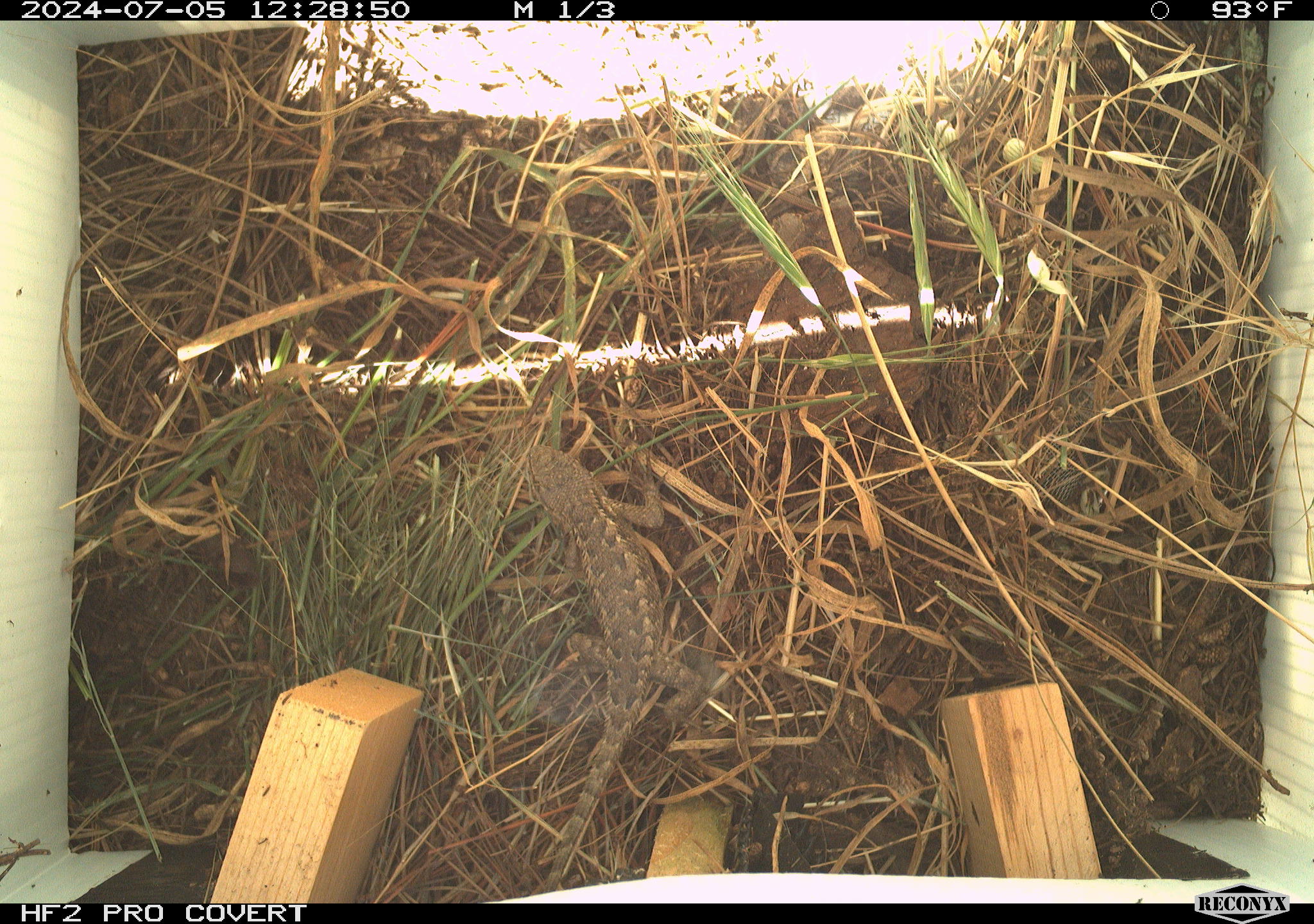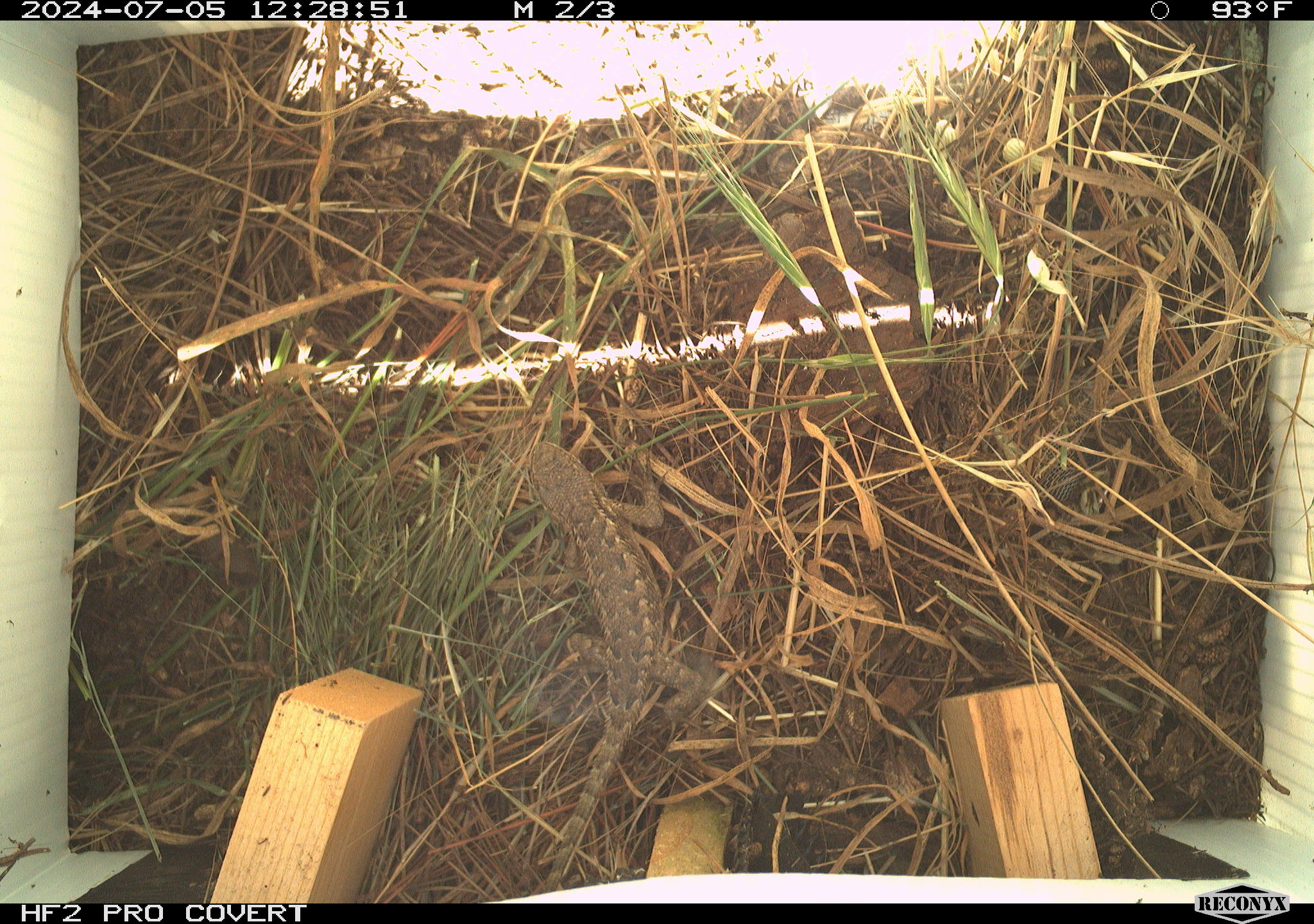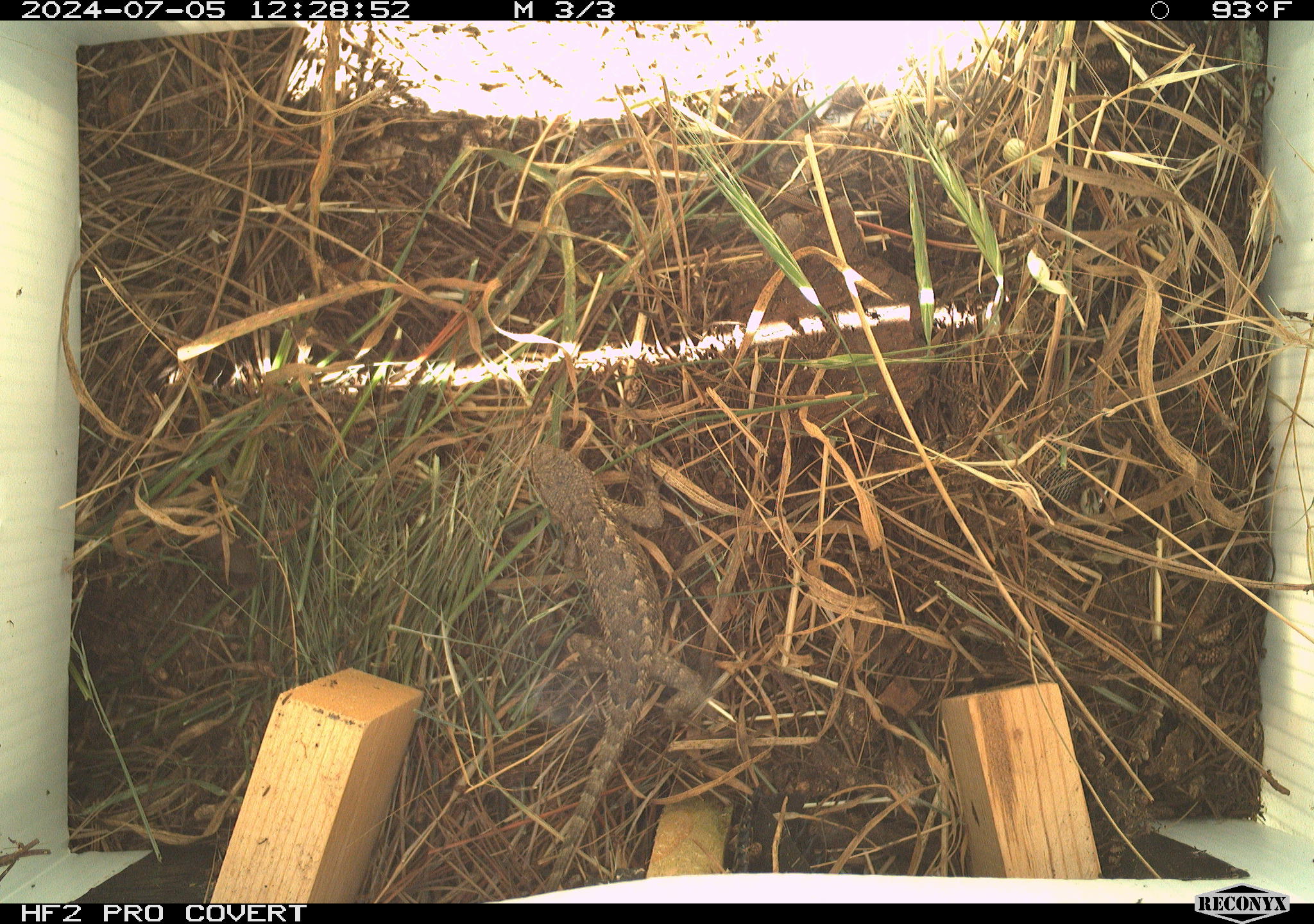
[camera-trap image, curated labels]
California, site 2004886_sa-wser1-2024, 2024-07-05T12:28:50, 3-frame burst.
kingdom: Animalia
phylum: Chordata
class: Reptilia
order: Squamata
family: Phrynosomatidae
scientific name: Phrynosomatidae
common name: phrynosomatid lizards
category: phrynosomatidae family